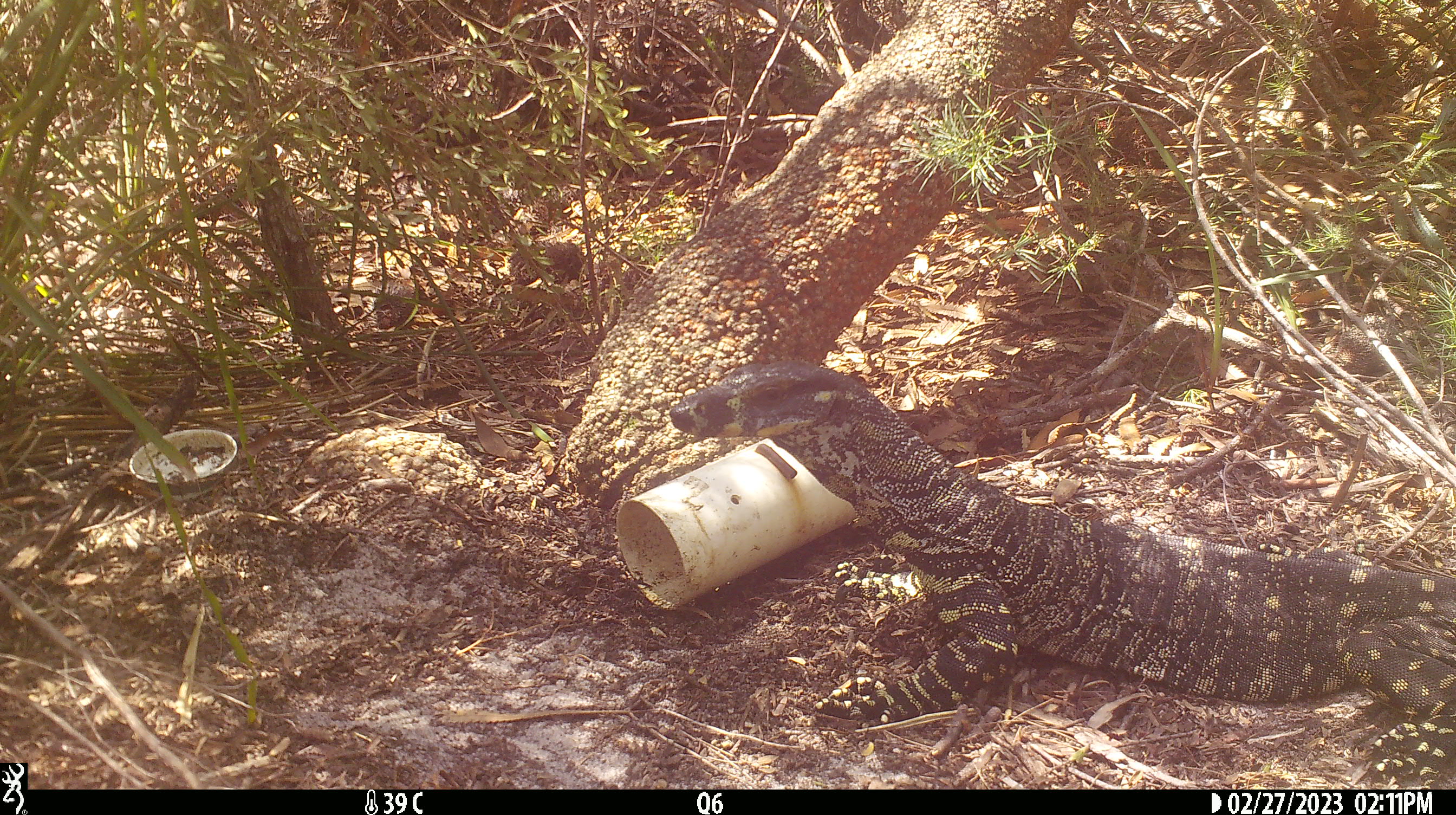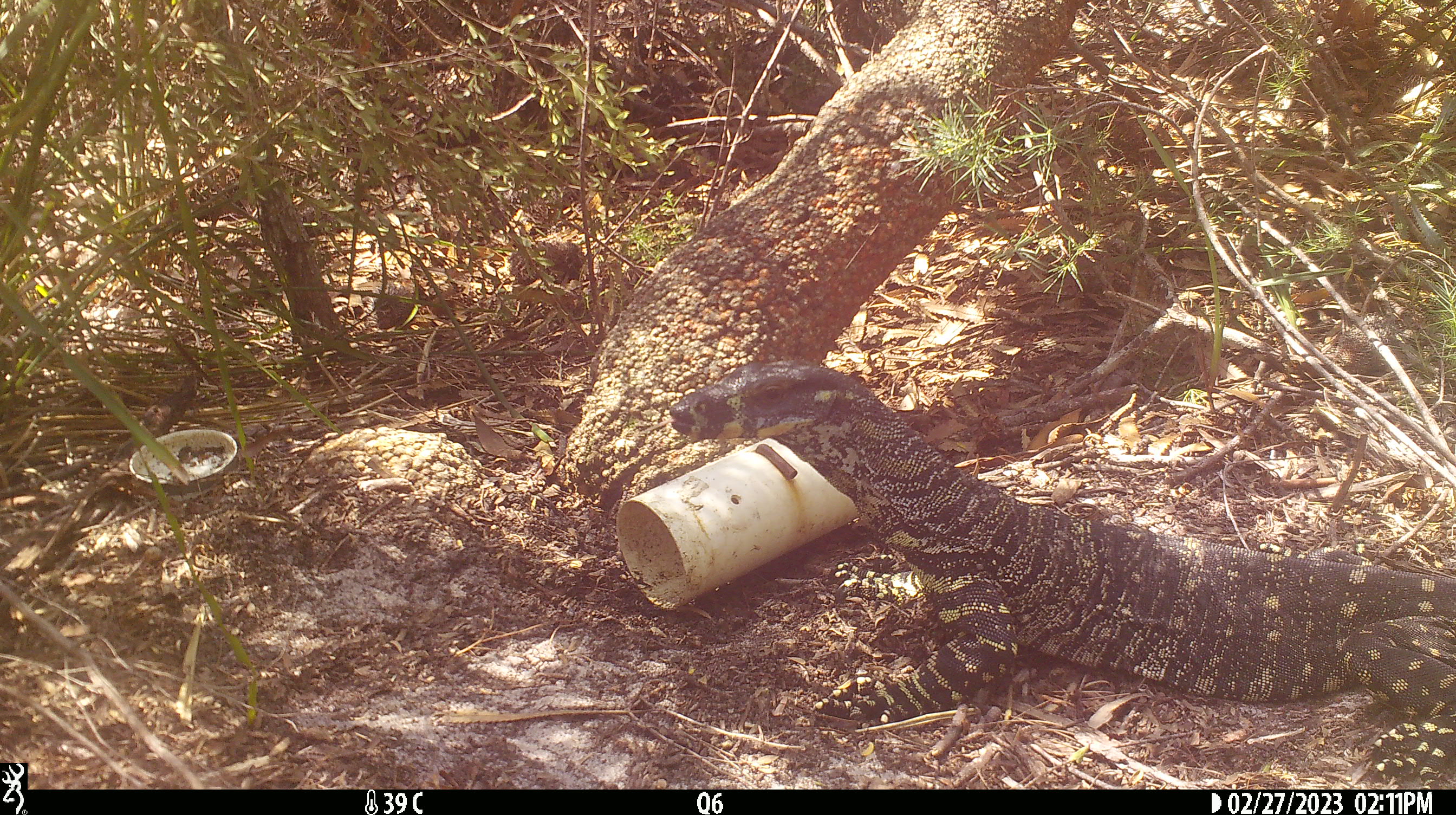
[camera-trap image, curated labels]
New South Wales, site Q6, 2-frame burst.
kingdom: Animalia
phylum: Chordata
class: Reptilia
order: Squamata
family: Varanidae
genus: Varanus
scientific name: Varanus varius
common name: lace monitor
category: goanna